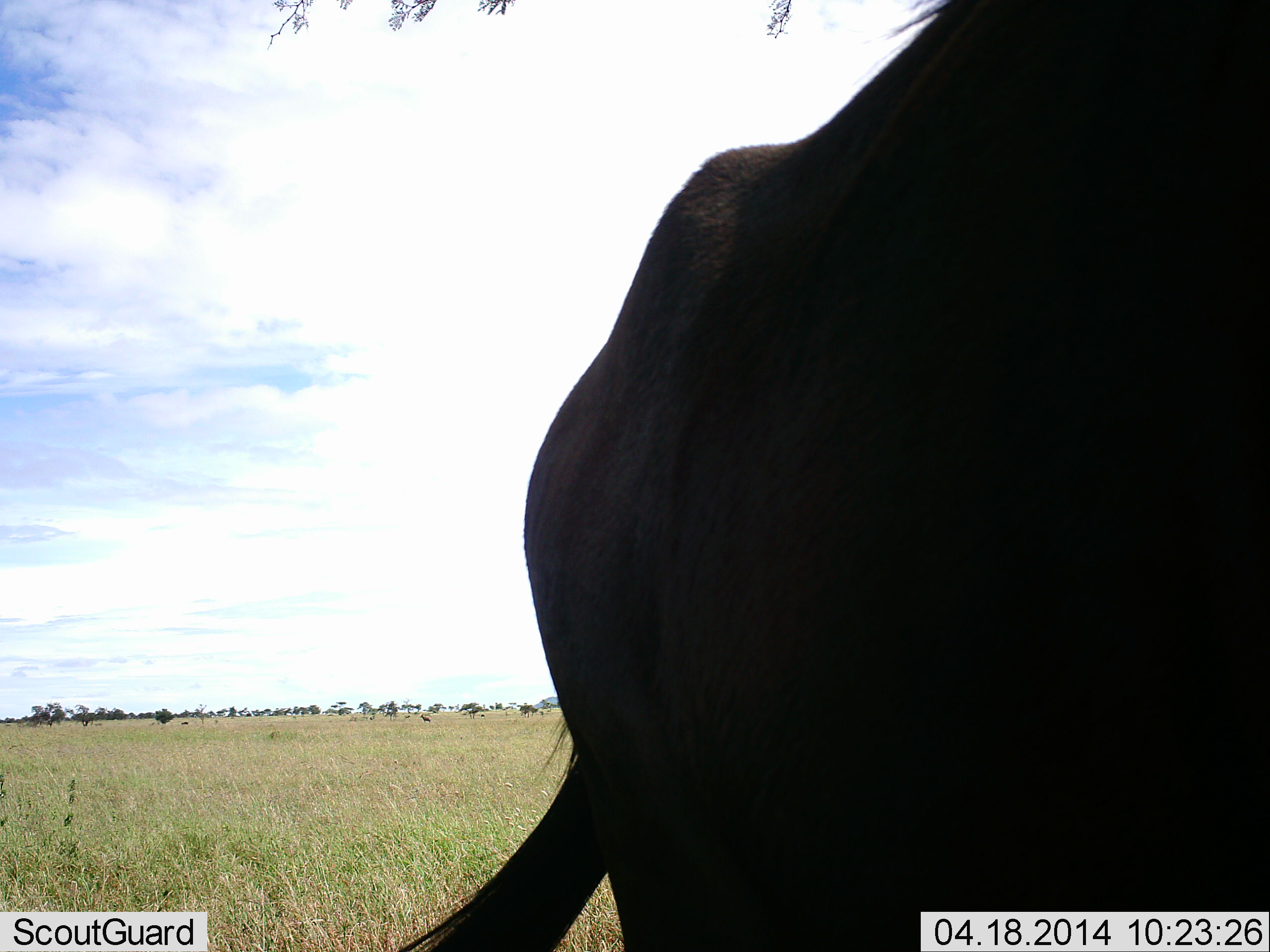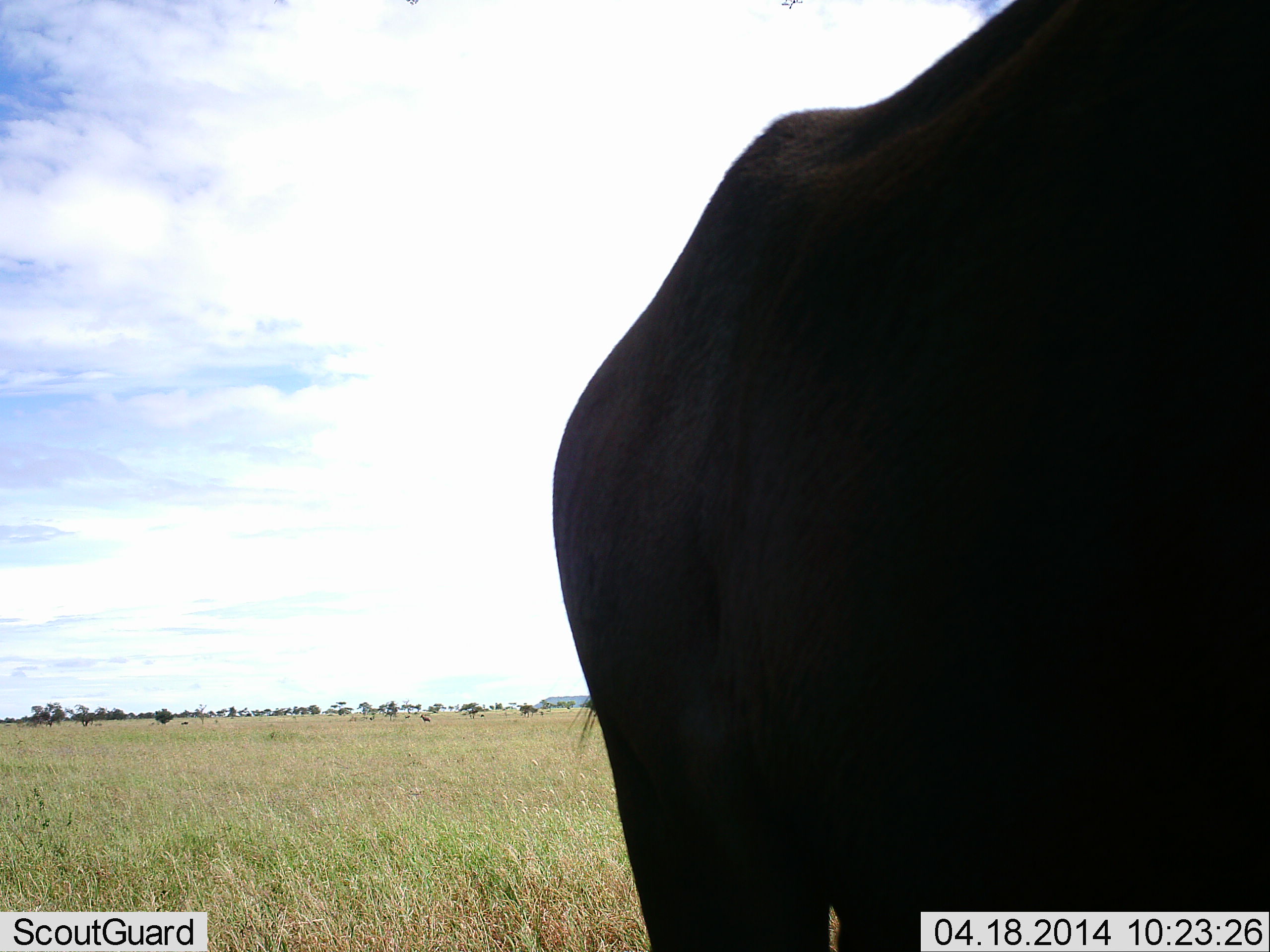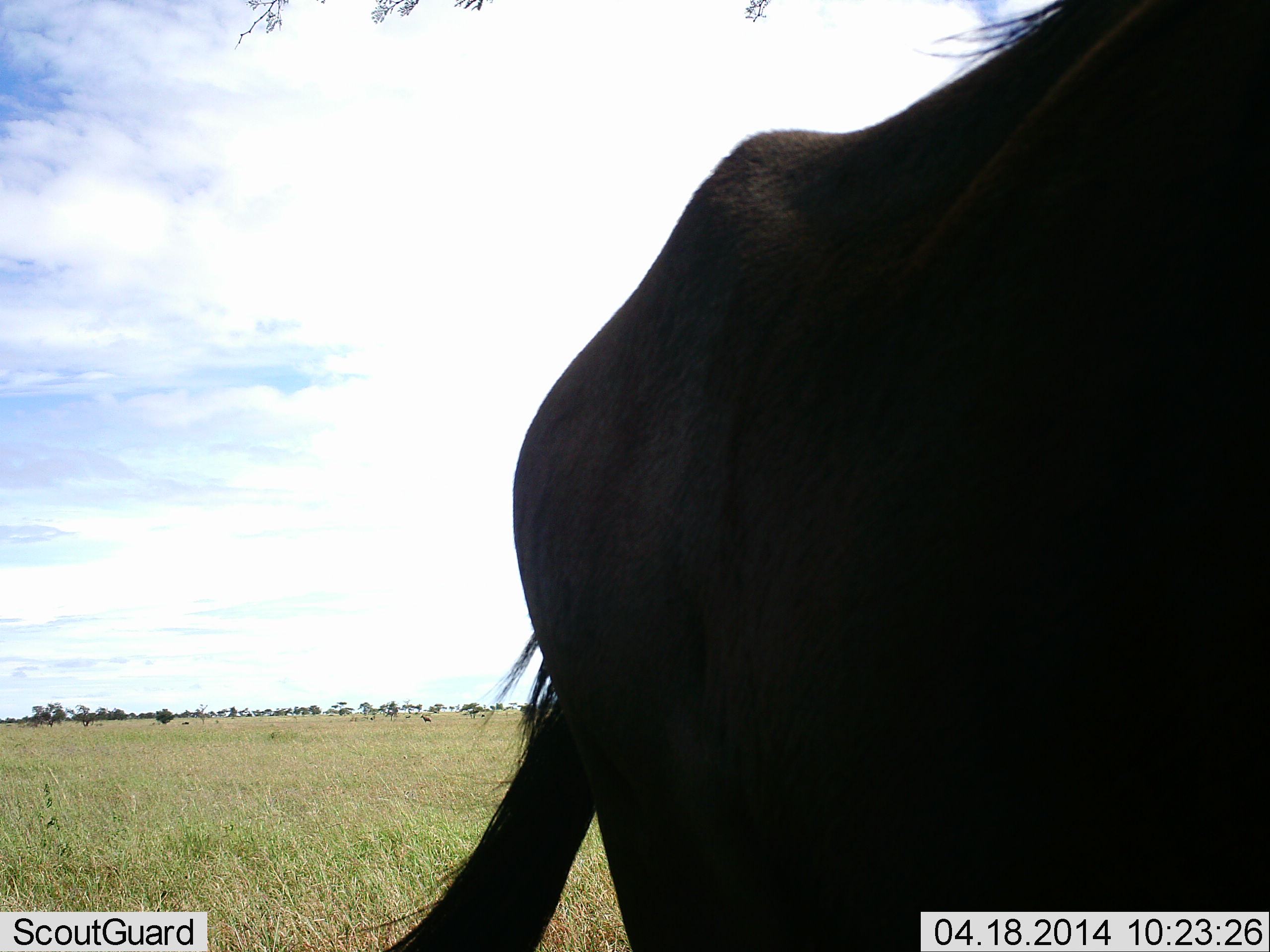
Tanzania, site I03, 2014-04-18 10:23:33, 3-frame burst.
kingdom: Animalia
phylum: Chordata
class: Mammalia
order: Artiodactyla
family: Bovidae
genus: Connochaetes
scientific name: Connochaetes taurinus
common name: blue wildebeest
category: wildebeest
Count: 1.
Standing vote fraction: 96%.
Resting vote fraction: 7%.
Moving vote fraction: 0%.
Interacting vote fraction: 0%.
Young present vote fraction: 0%.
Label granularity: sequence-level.